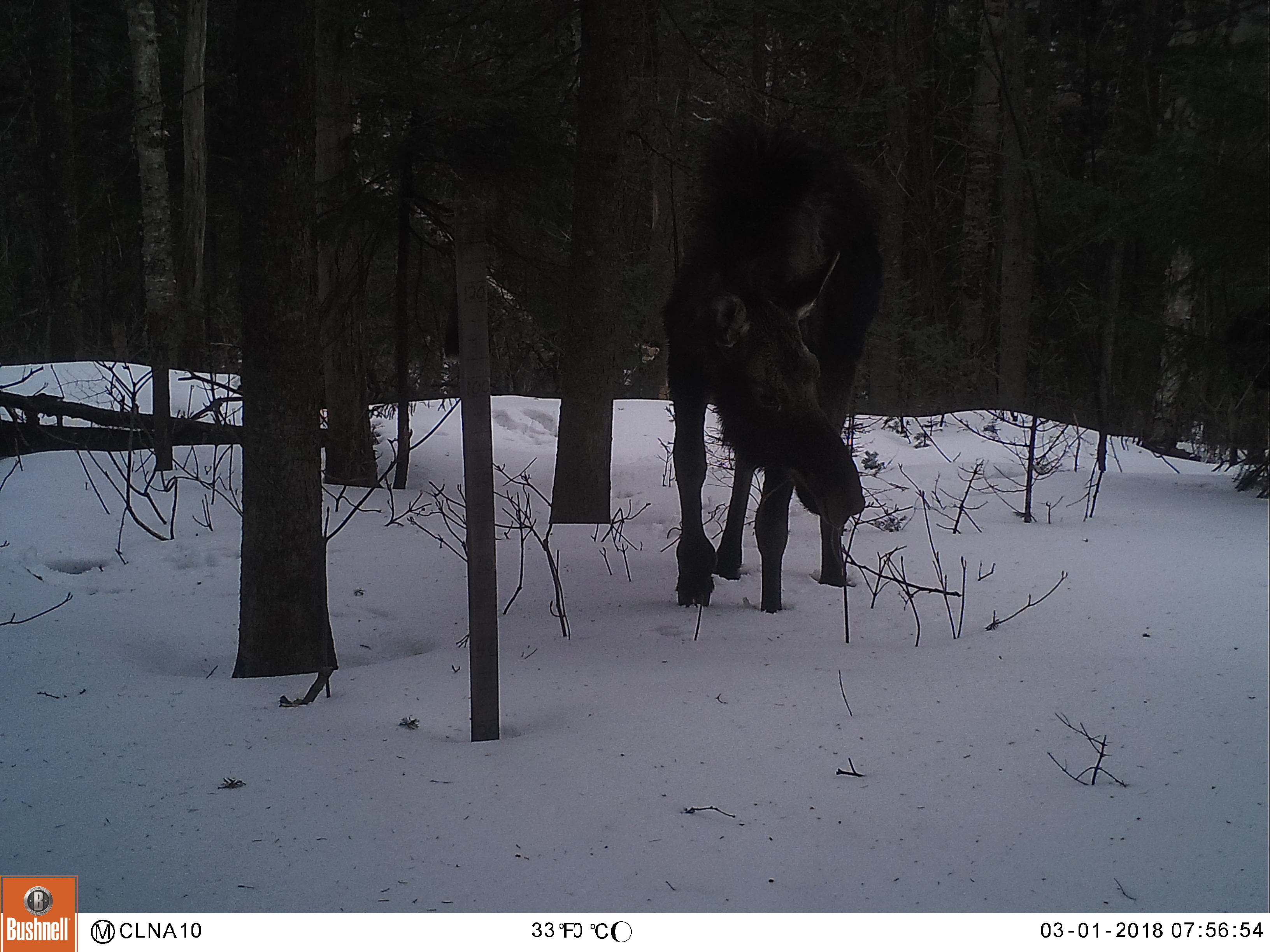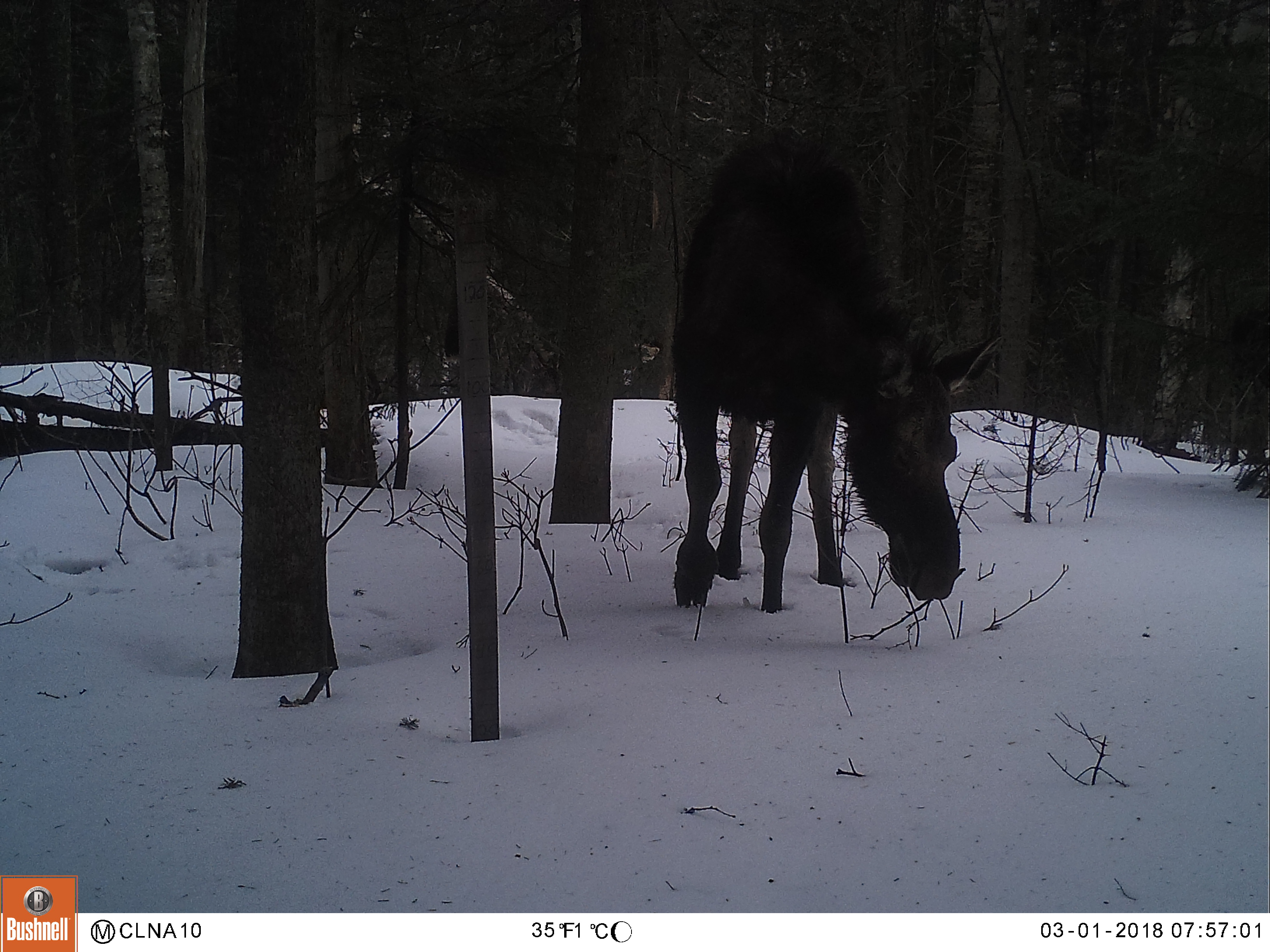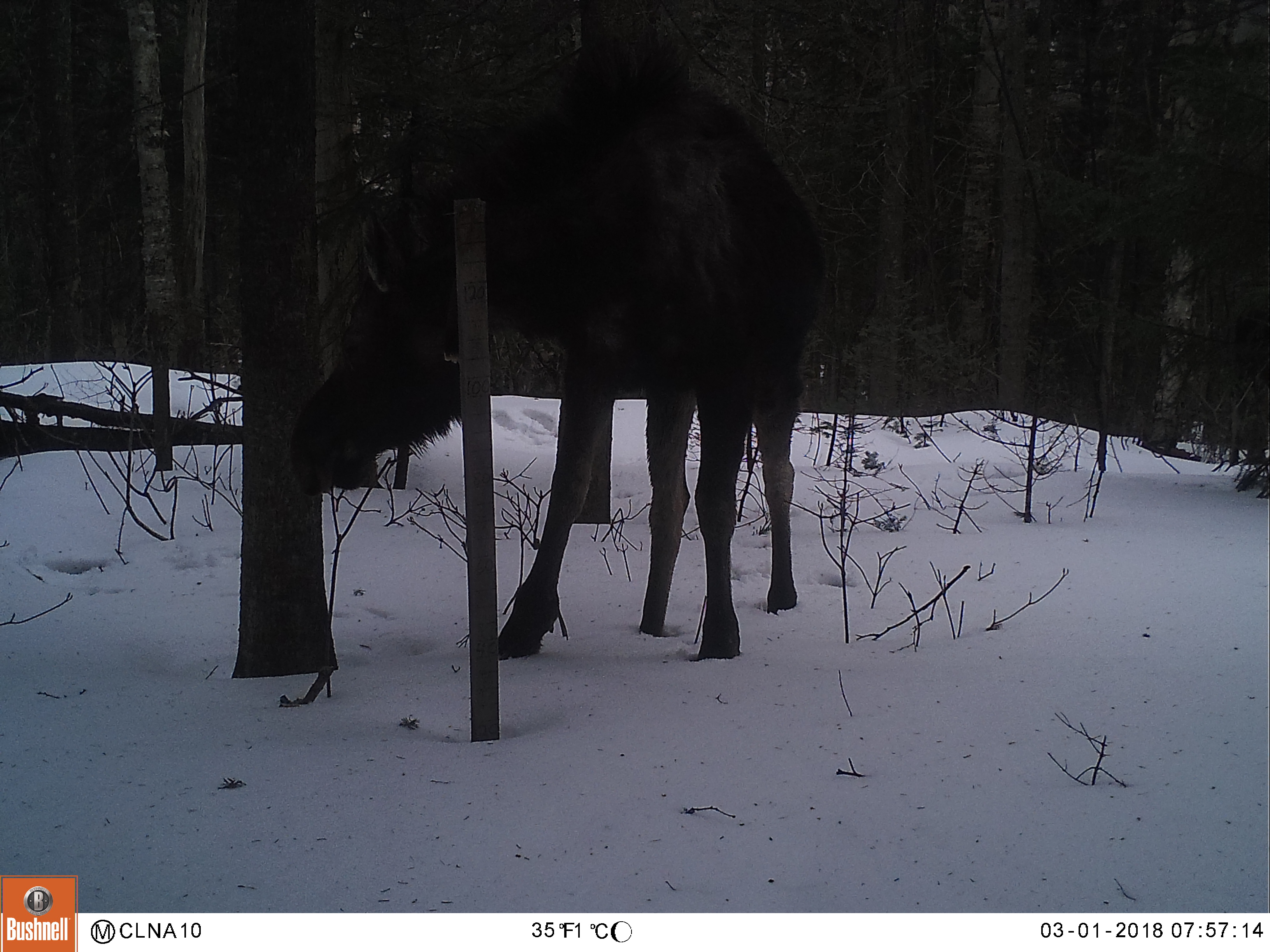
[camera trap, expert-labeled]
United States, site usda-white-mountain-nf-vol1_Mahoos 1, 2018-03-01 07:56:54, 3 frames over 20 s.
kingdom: Animalia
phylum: Chordata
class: Mammalia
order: Artiodactyla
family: Cervidae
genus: Alces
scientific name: Alces alces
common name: moose